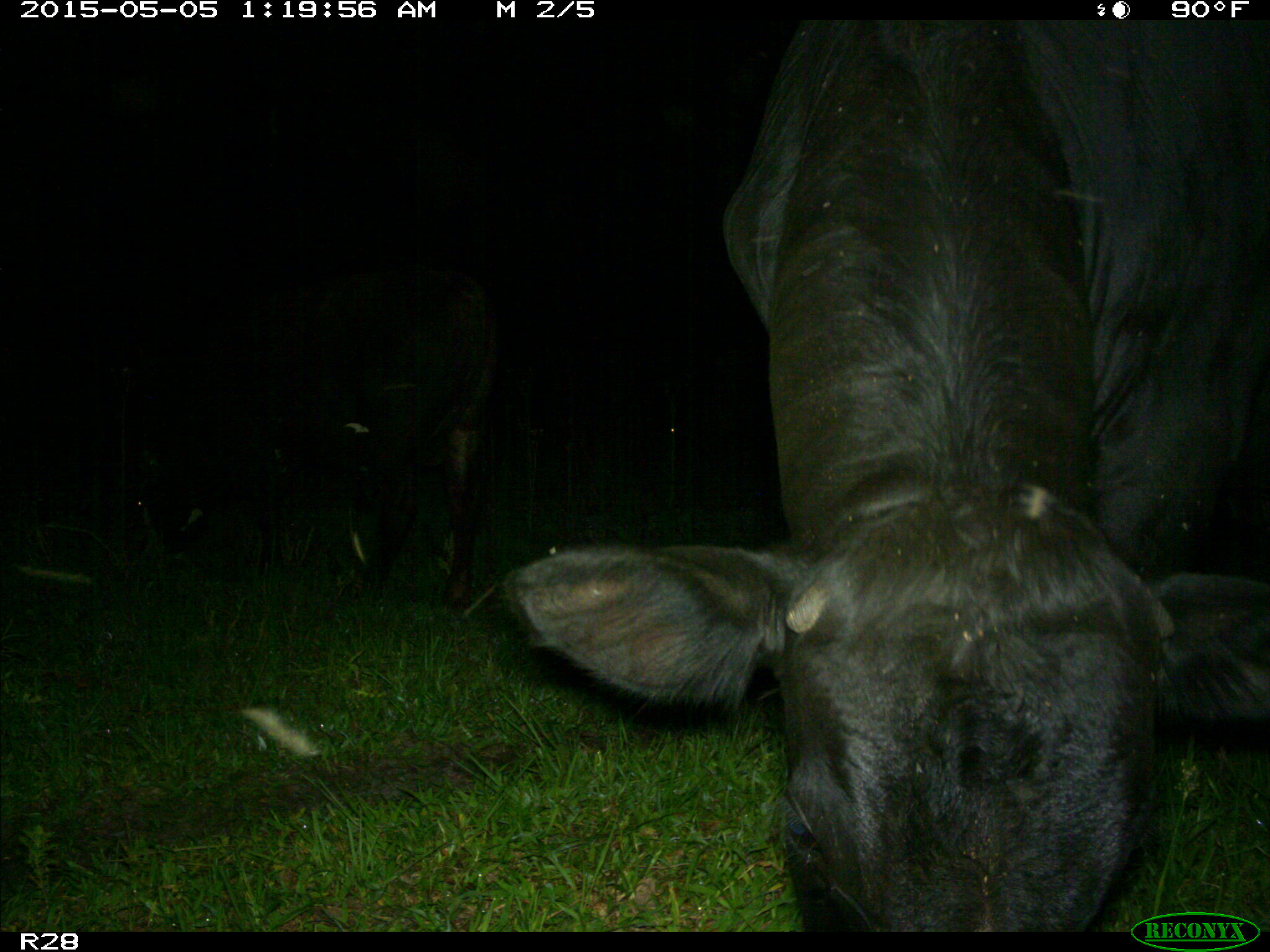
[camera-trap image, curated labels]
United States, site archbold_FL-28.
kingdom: Animalia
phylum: Chordata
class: Mammalia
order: Artiodactyla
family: Bovidae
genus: Bos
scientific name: Bos taurus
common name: domestic cow